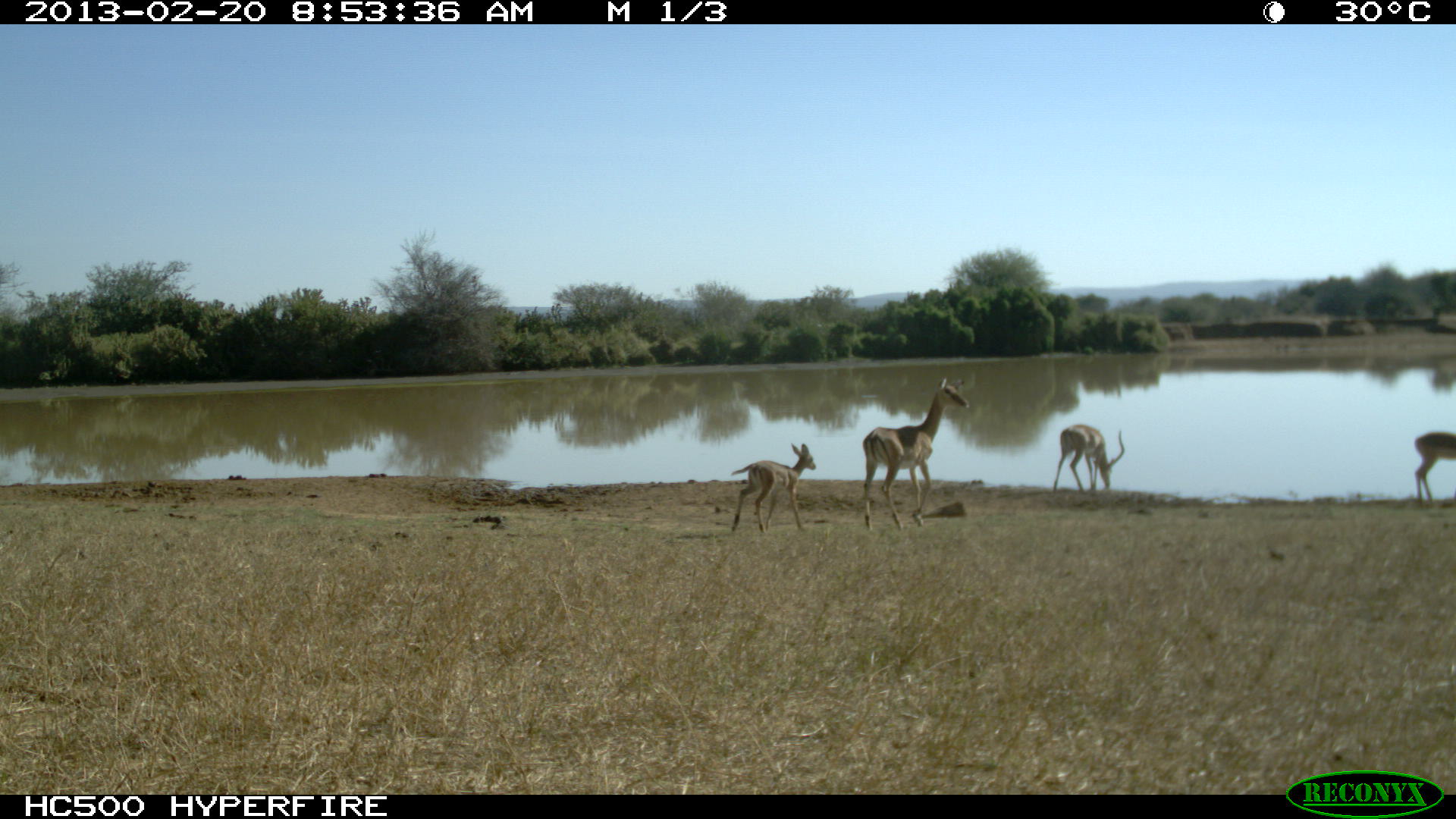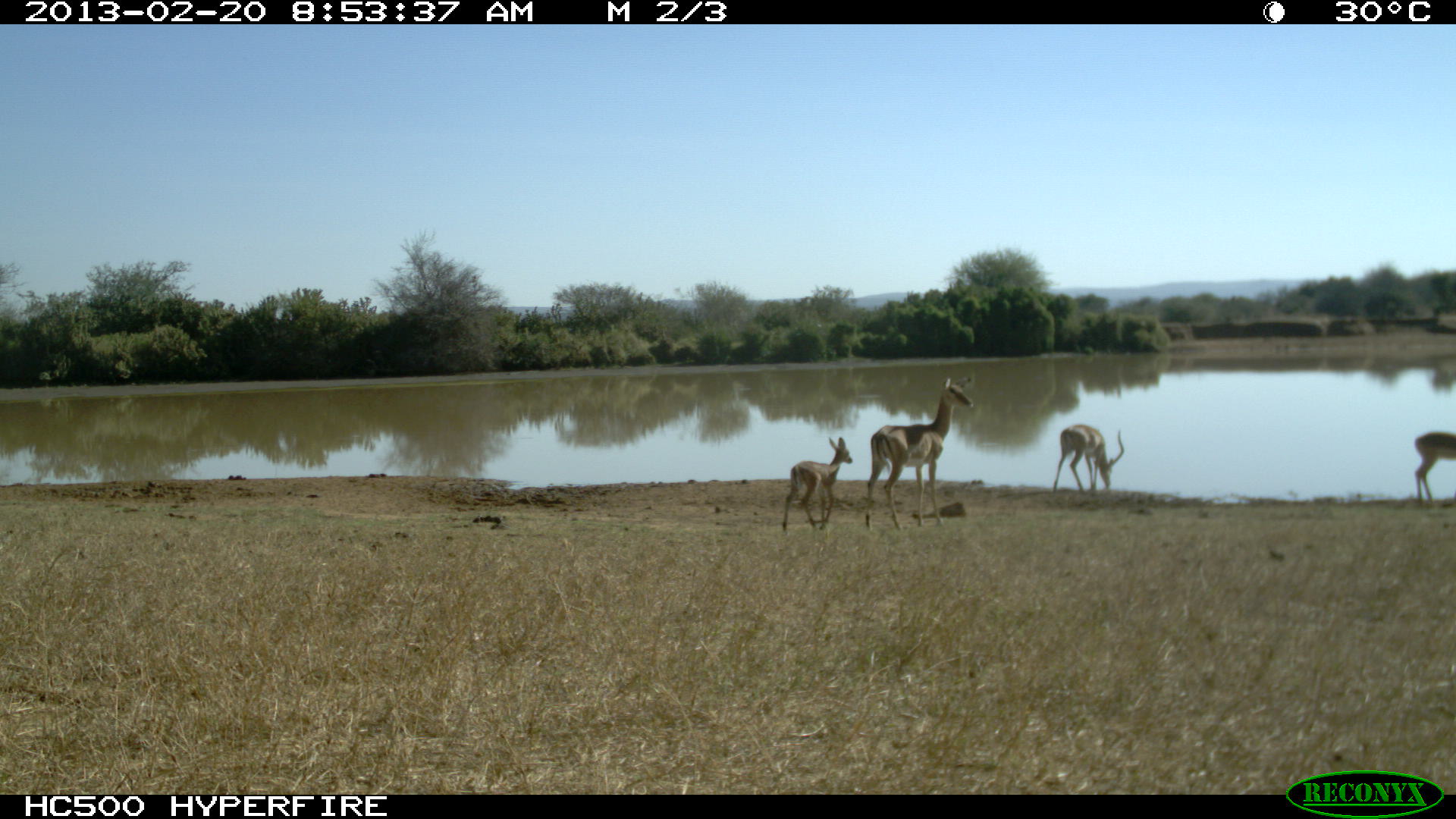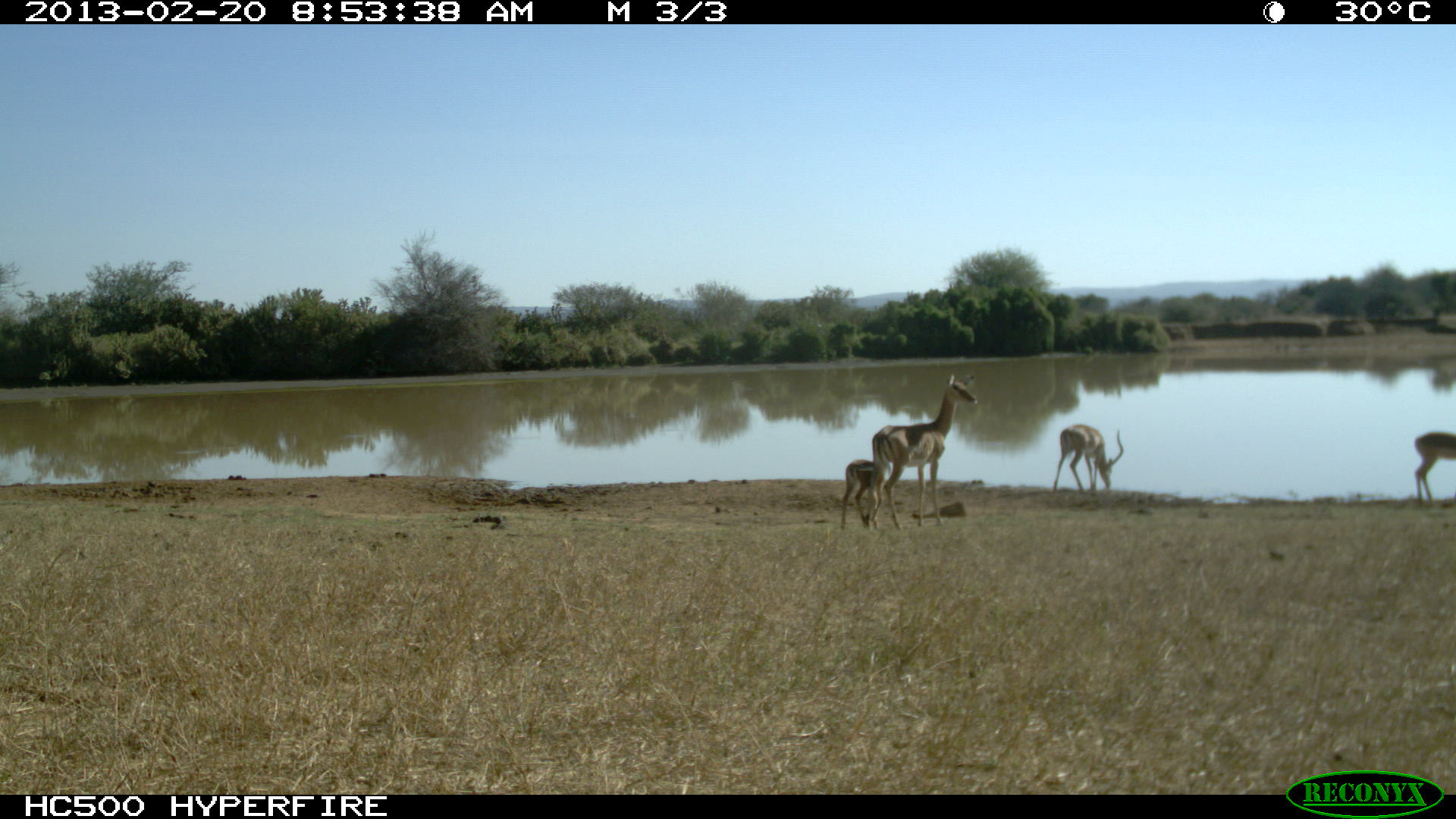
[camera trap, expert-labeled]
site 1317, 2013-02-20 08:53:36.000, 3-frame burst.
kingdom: Animalia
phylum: Chordata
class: Mammalia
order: Artiodactyla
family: Bovidae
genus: Aepyceros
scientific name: Aepyceros melampus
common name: impala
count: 4